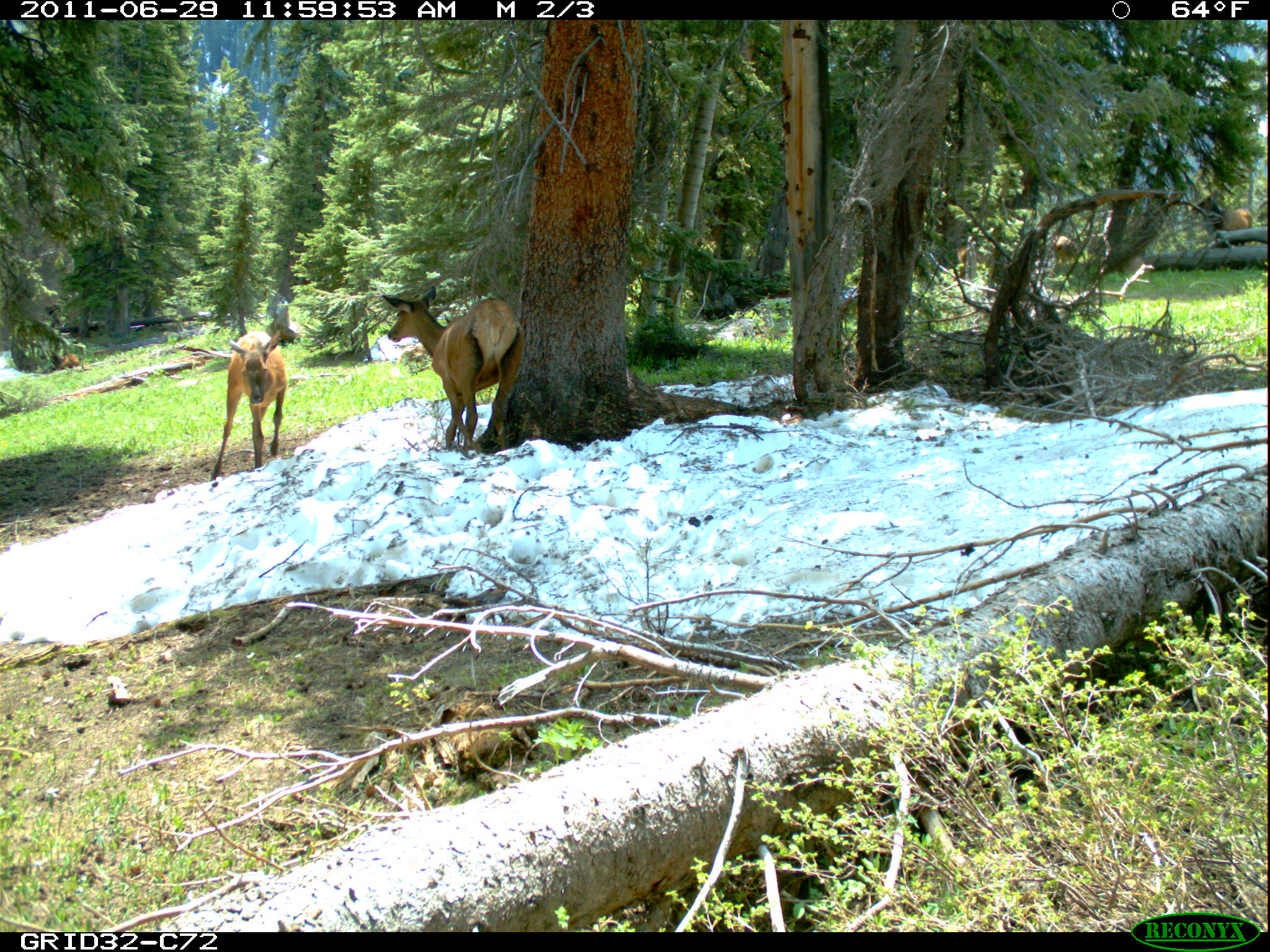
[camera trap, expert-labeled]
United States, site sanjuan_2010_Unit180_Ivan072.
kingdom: Animalia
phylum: Chordata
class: Mammalia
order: Artiodactyla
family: Cervidae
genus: Cervus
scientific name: Cervus elaphus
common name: red deer